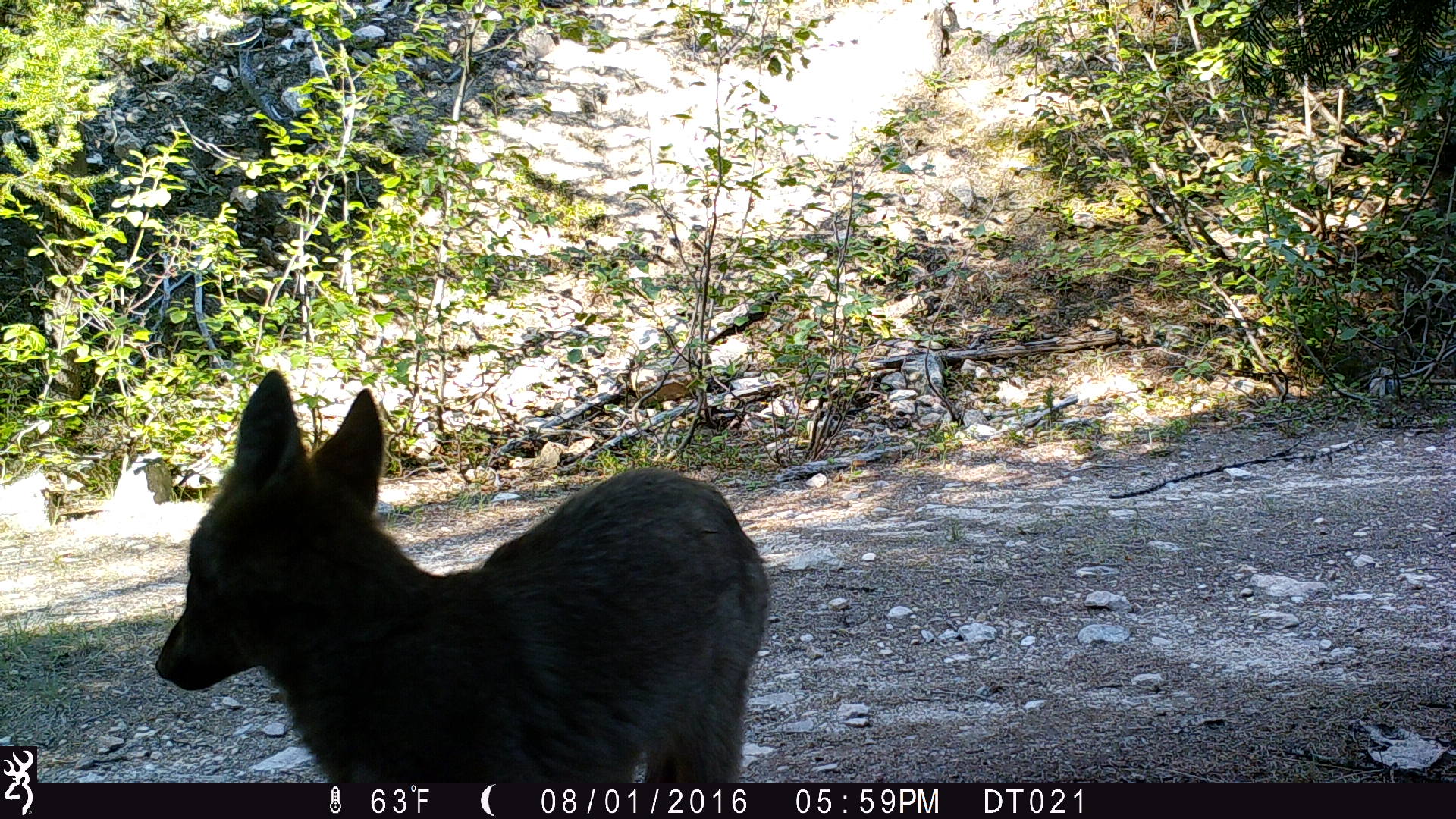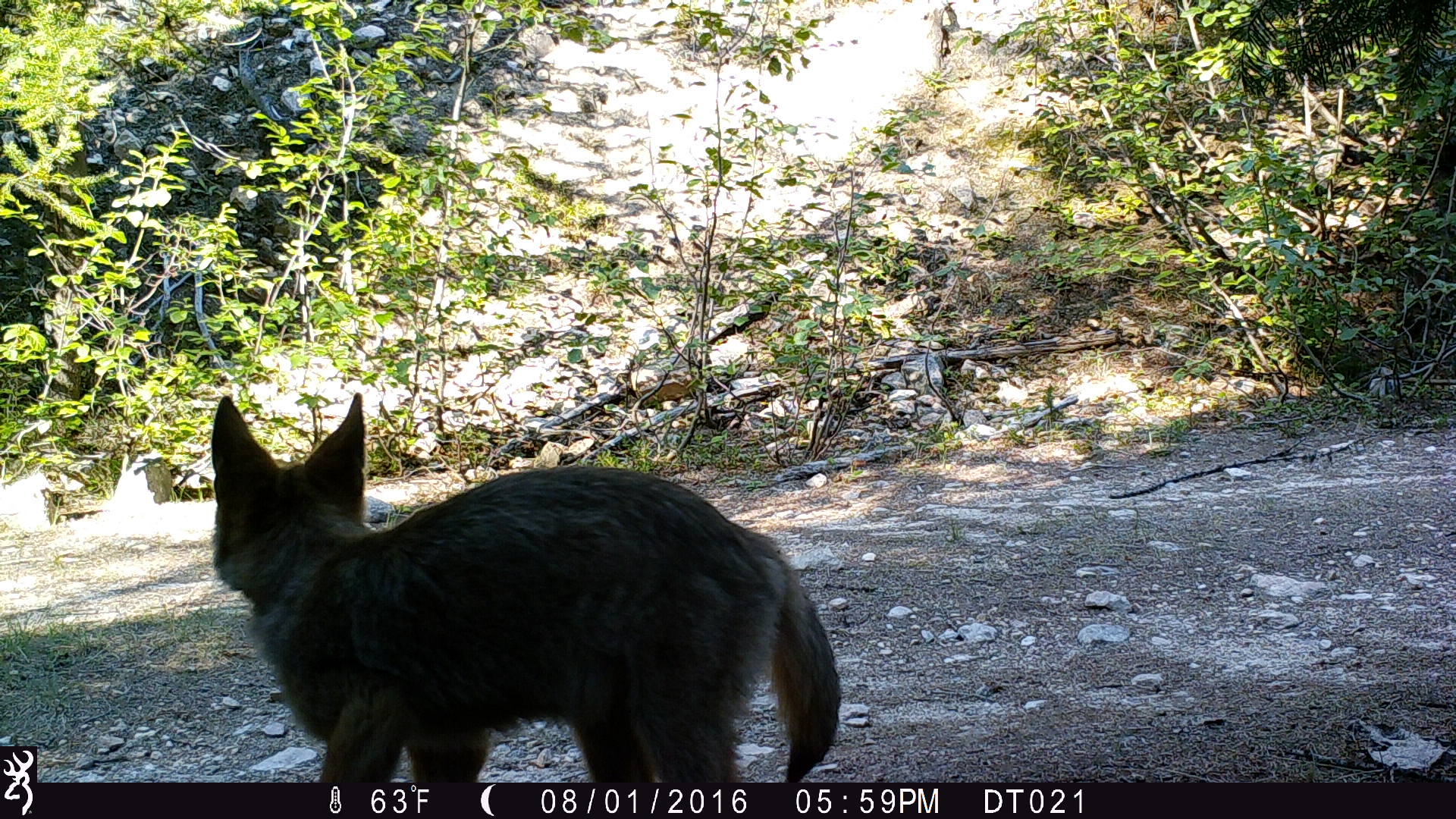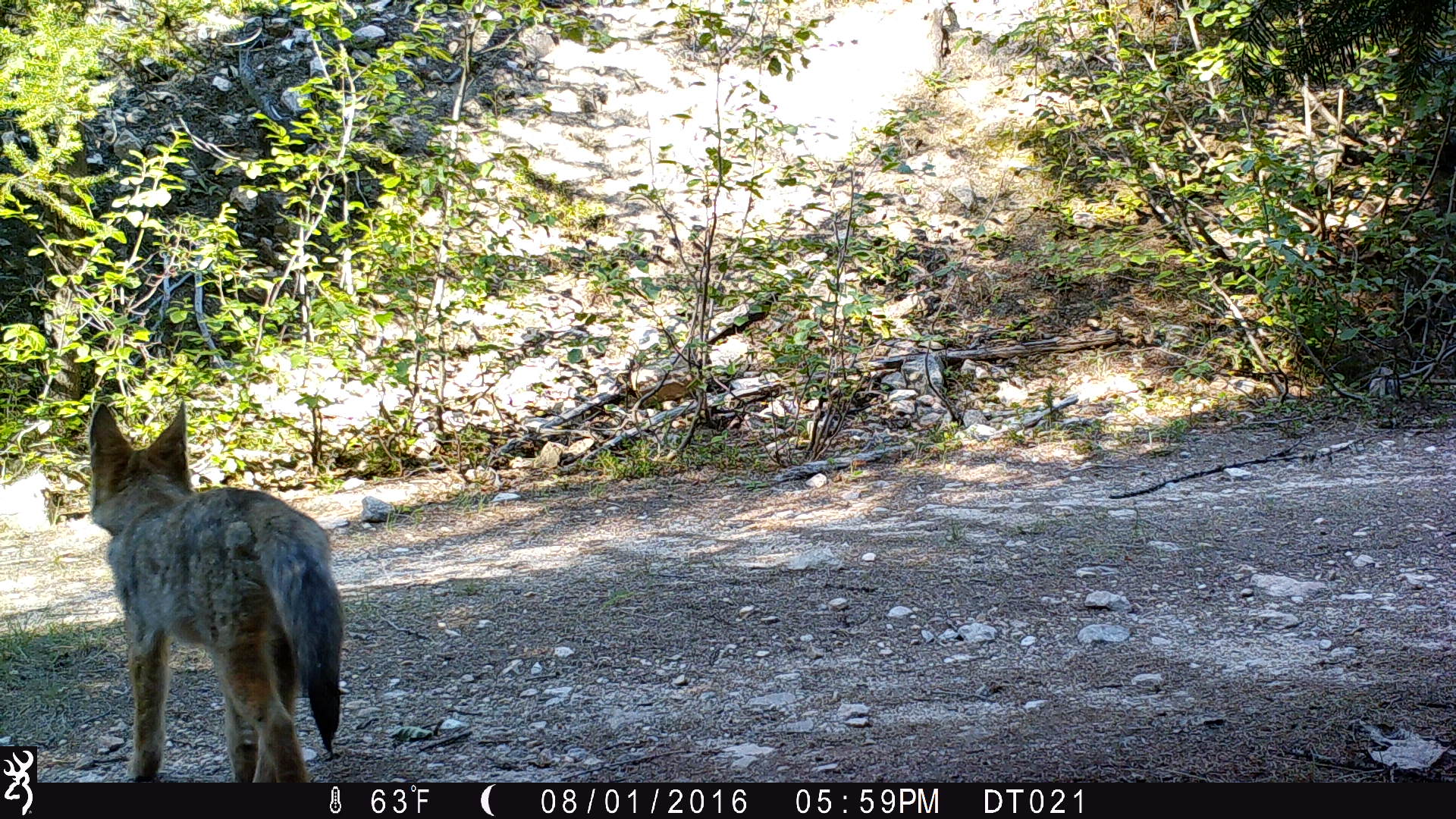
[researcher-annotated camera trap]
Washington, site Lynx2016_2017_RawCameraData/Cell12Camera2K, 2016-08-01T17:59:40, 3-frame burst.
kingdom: Animalia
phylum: Chordata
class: Mammalia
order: Carnivora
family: Canidae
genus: Canis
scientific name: Canis latrans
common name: coyote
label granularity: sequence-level